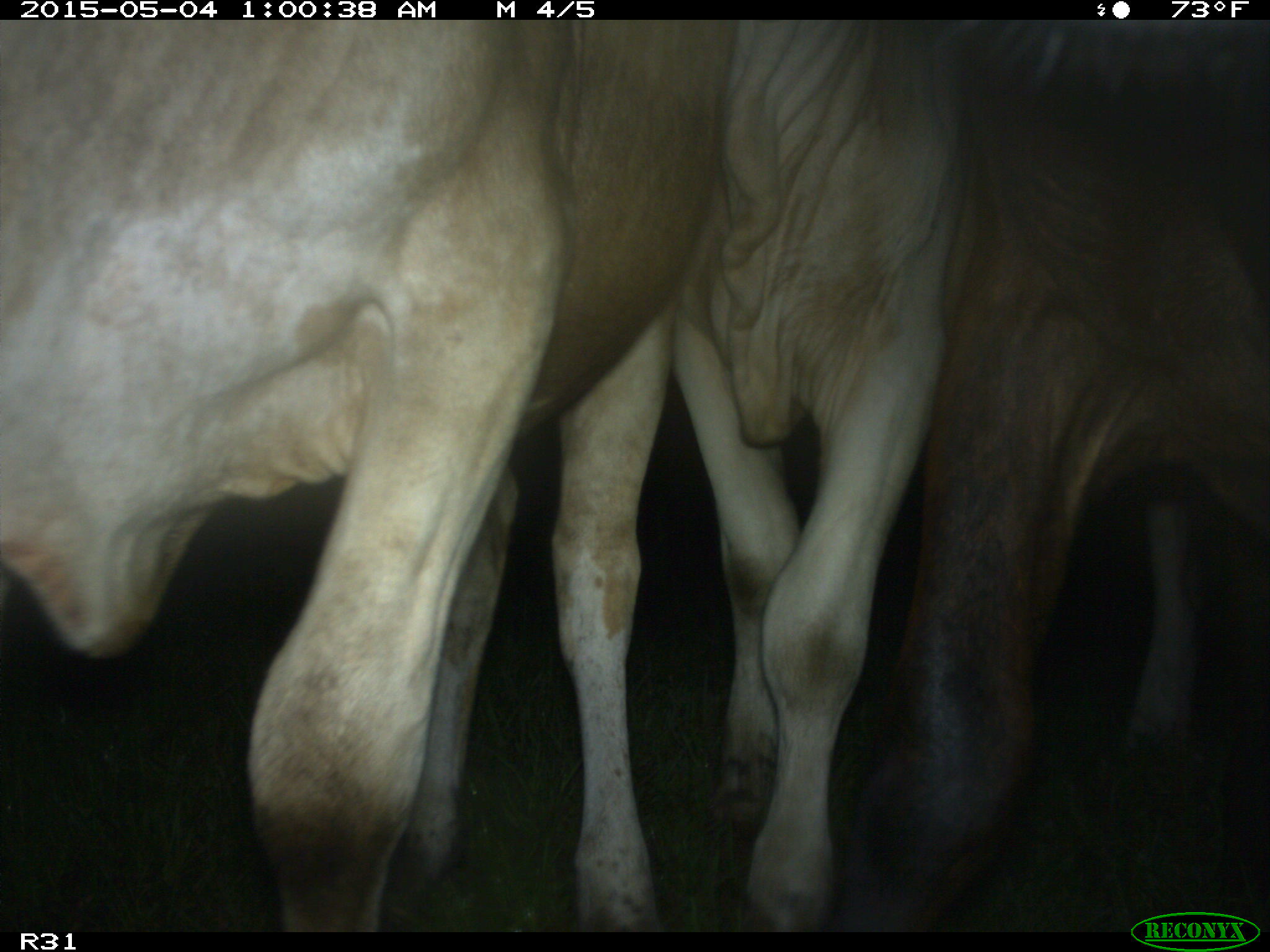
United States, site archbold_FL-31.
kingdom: Animalia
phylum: Chordata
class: Mammalia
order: Artiodactyla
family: Bovidae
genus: Bos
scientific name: Bos taurus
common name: domestic cow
Bos taurus (domestic cow).